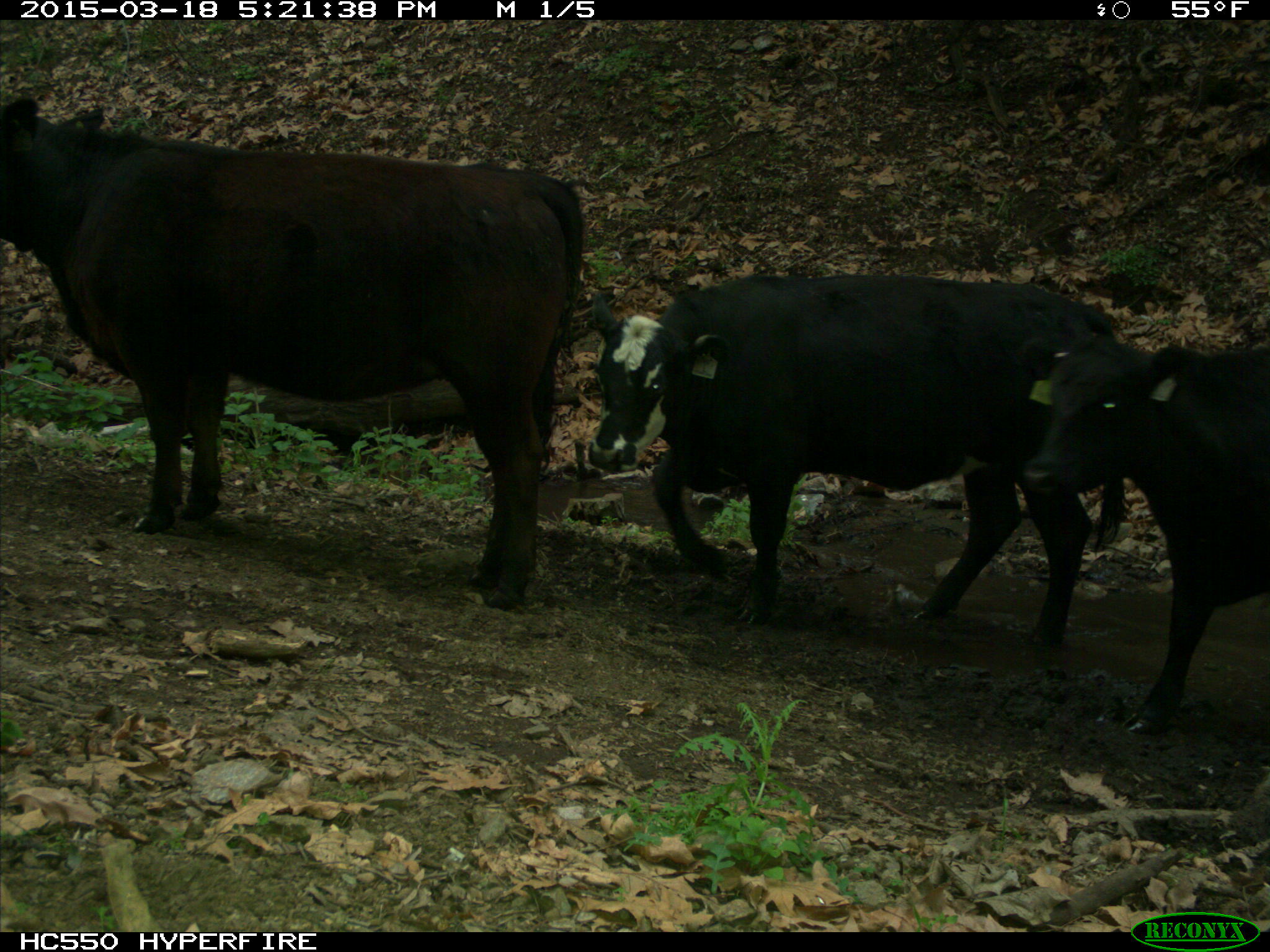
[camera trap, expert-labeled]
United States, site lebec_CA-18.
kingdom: Animalia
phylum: Chordata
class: Mammalia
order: Artiodactyla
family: Bovidae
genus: Bos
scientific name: Bos taurus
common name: domestic cow